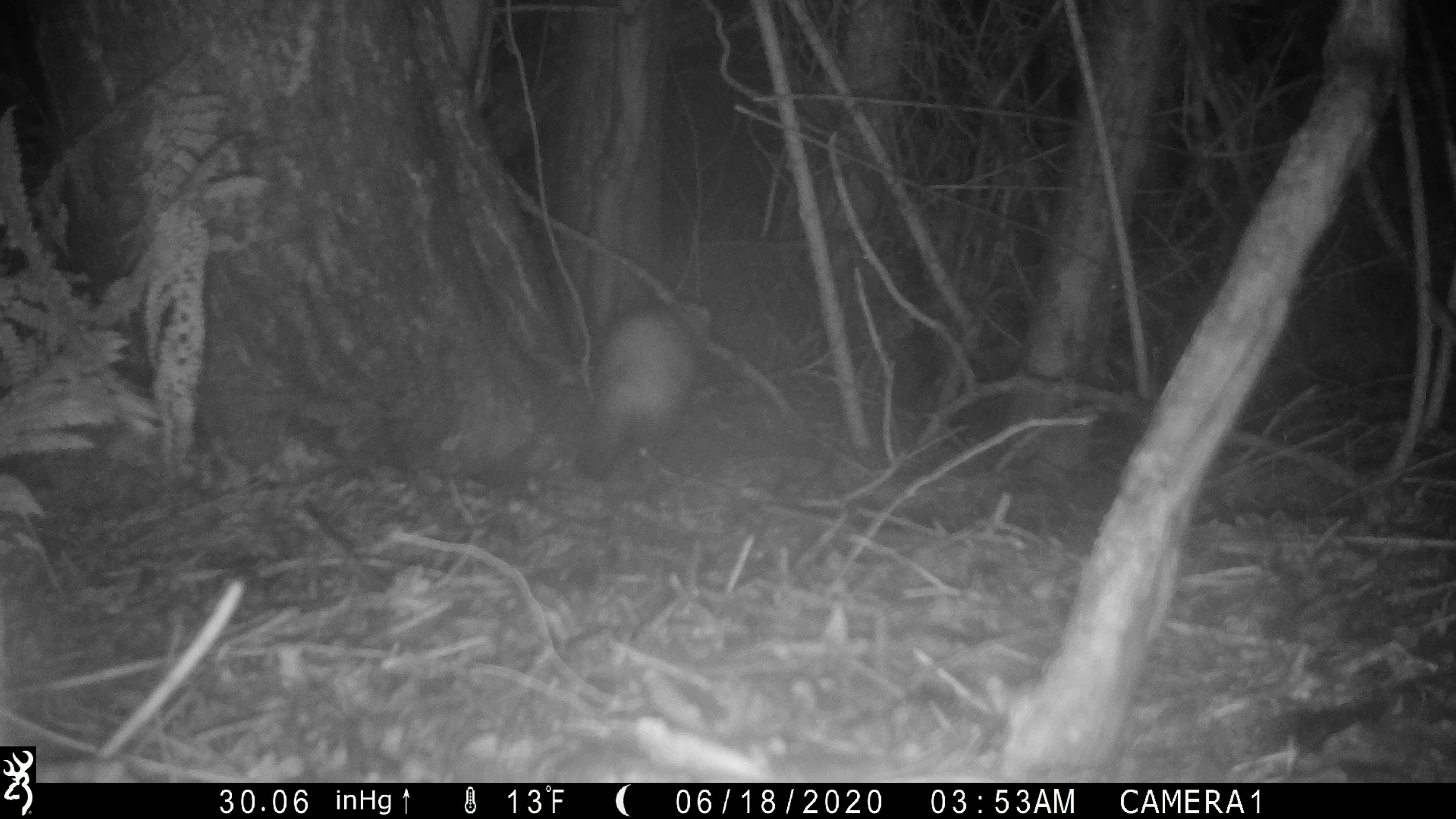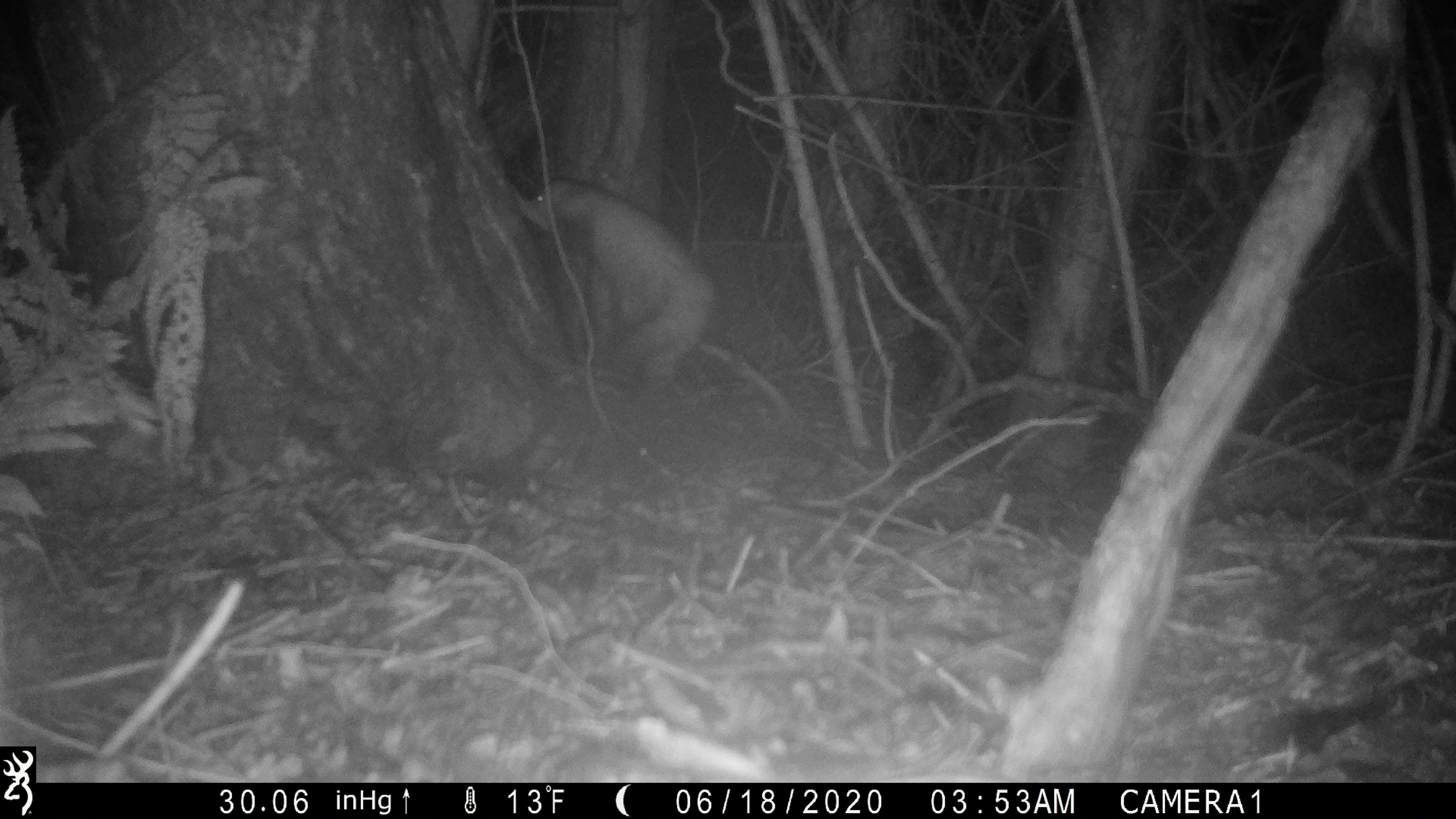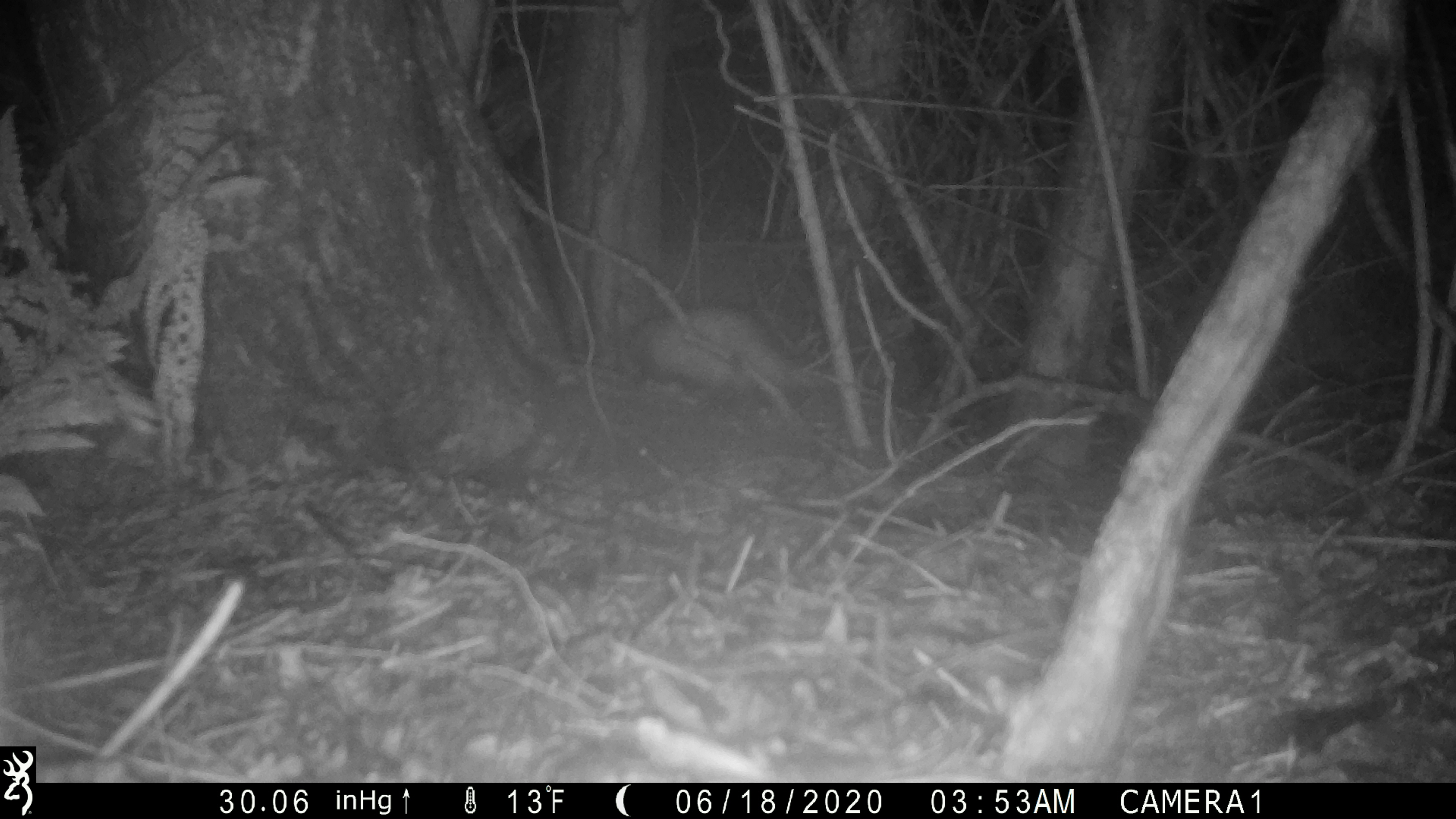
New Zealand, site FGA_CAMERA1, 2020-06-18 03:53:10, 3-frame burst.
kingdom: Animalia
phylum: Chordata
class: Mammalia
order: Carnivora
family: Mustelidae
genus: Mustela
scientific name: Mustela furo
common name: ferret